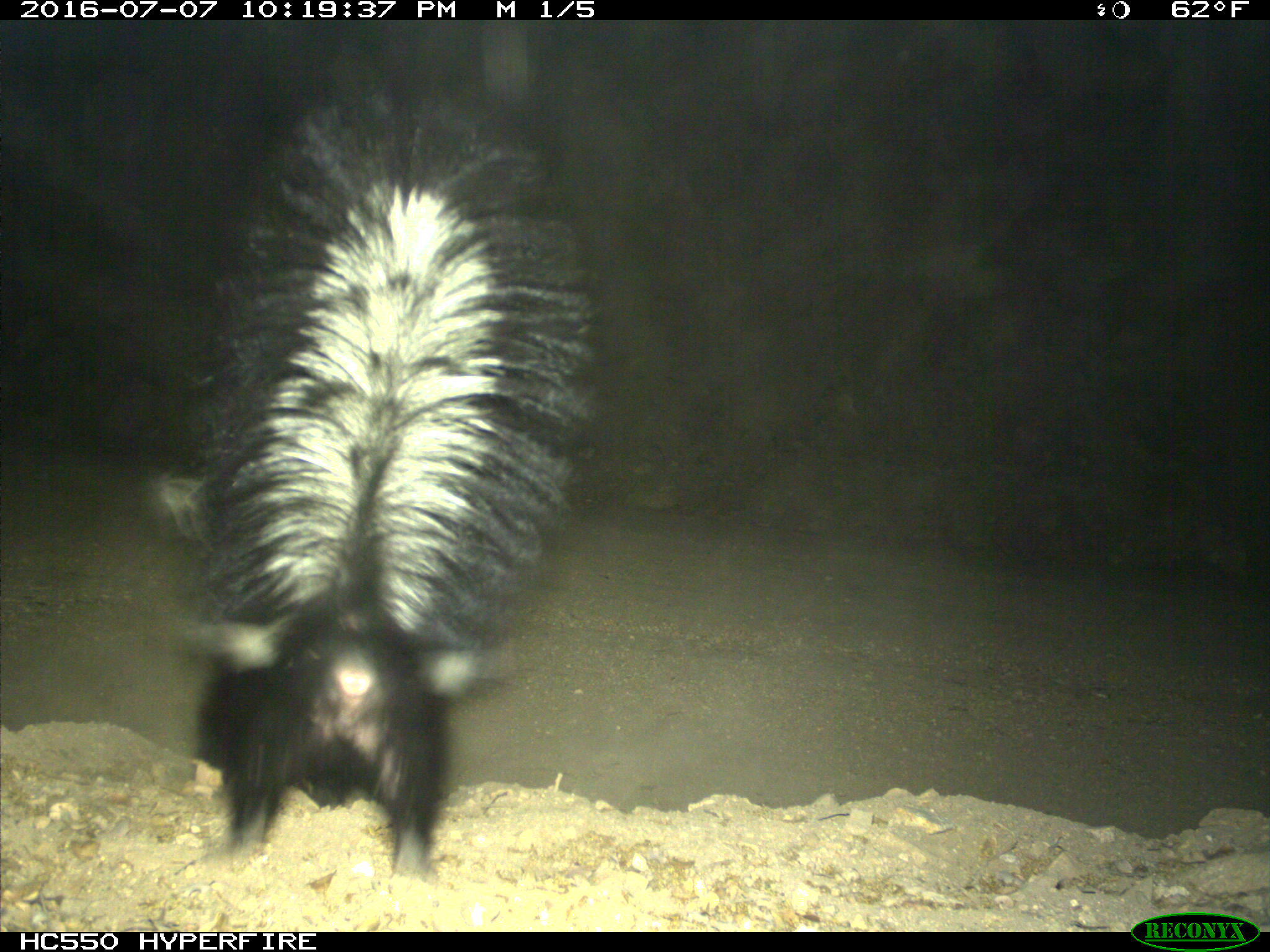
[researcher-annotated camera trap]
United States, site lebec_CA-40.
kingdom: Animalia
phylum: Chordata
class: Mammalia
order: Carnivora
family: Mephitidae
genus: Mephitis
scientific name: Mephitis mephitis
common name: striped skunk